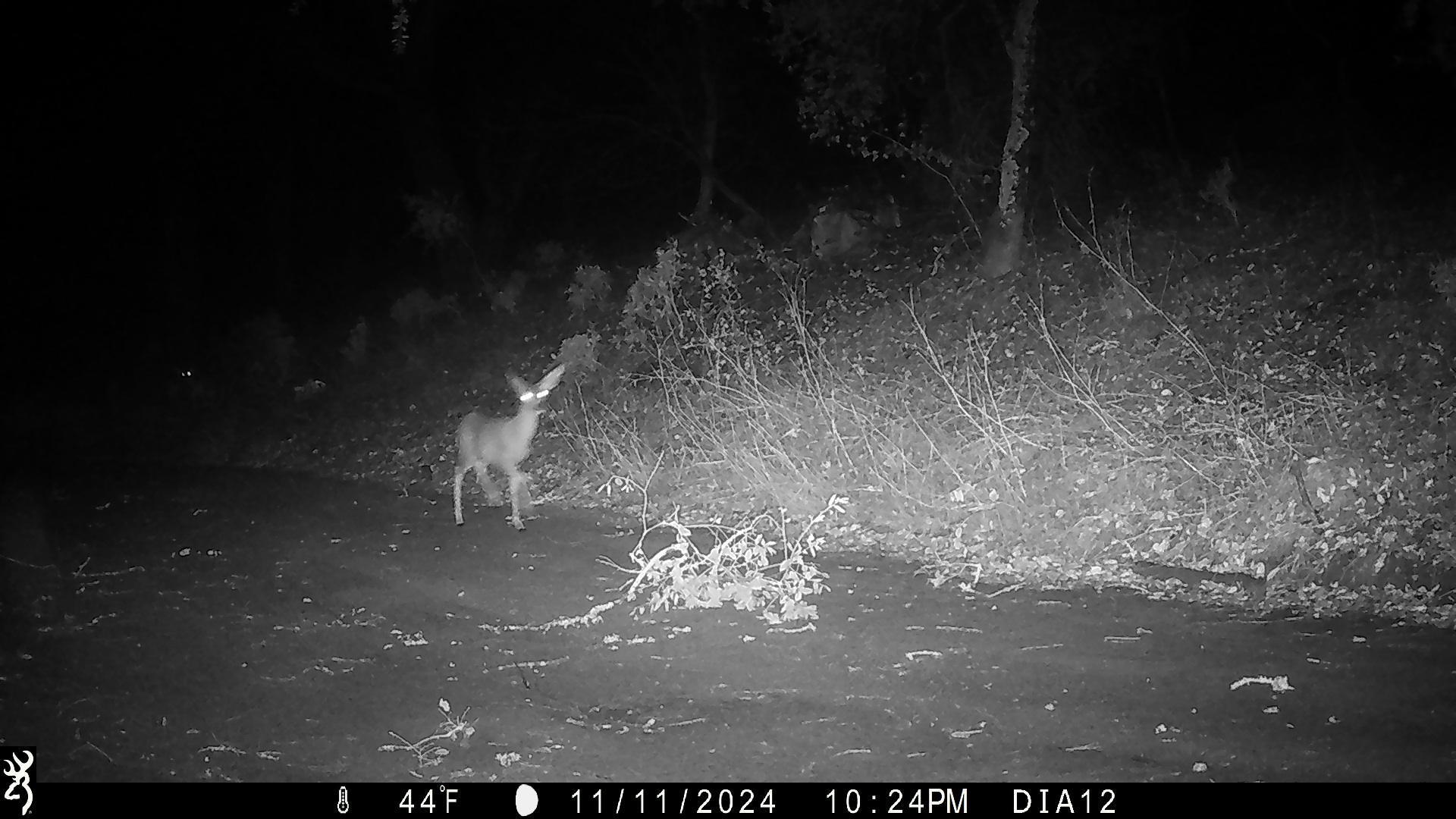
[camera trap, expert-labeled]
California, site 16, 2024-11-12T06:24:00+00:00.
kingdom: Animalia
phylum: Chordata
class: Mammalia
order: Artiodactyla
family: Cervidae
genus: Odocoileus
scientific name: Odocoileus hemionus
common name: mule deer